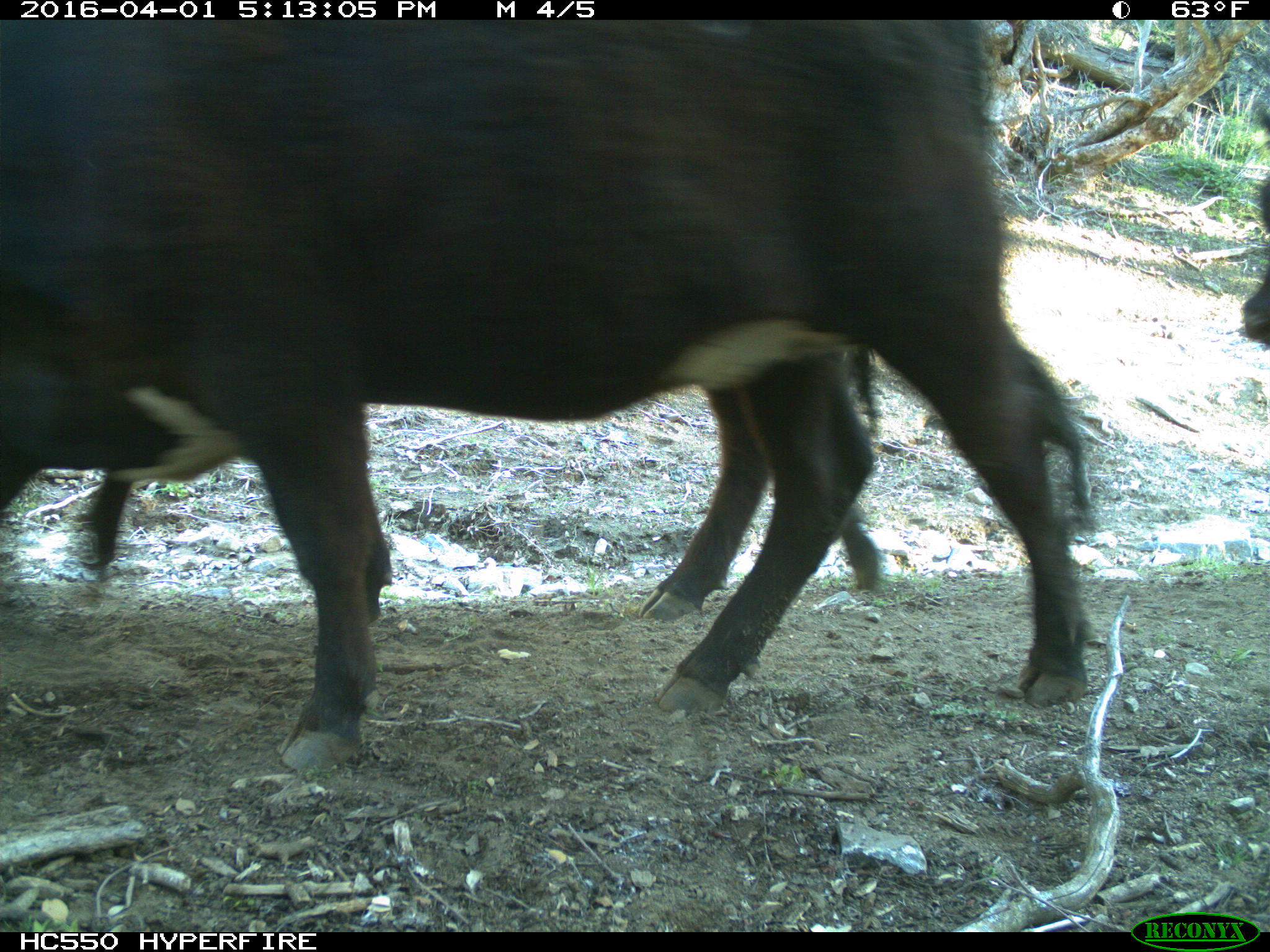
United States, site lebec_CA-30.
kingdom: Animalia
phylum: Chordata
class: Mammalia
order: Artiodactyla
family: Bovidae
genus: Bos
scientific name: Bos taurus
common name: domestic cow